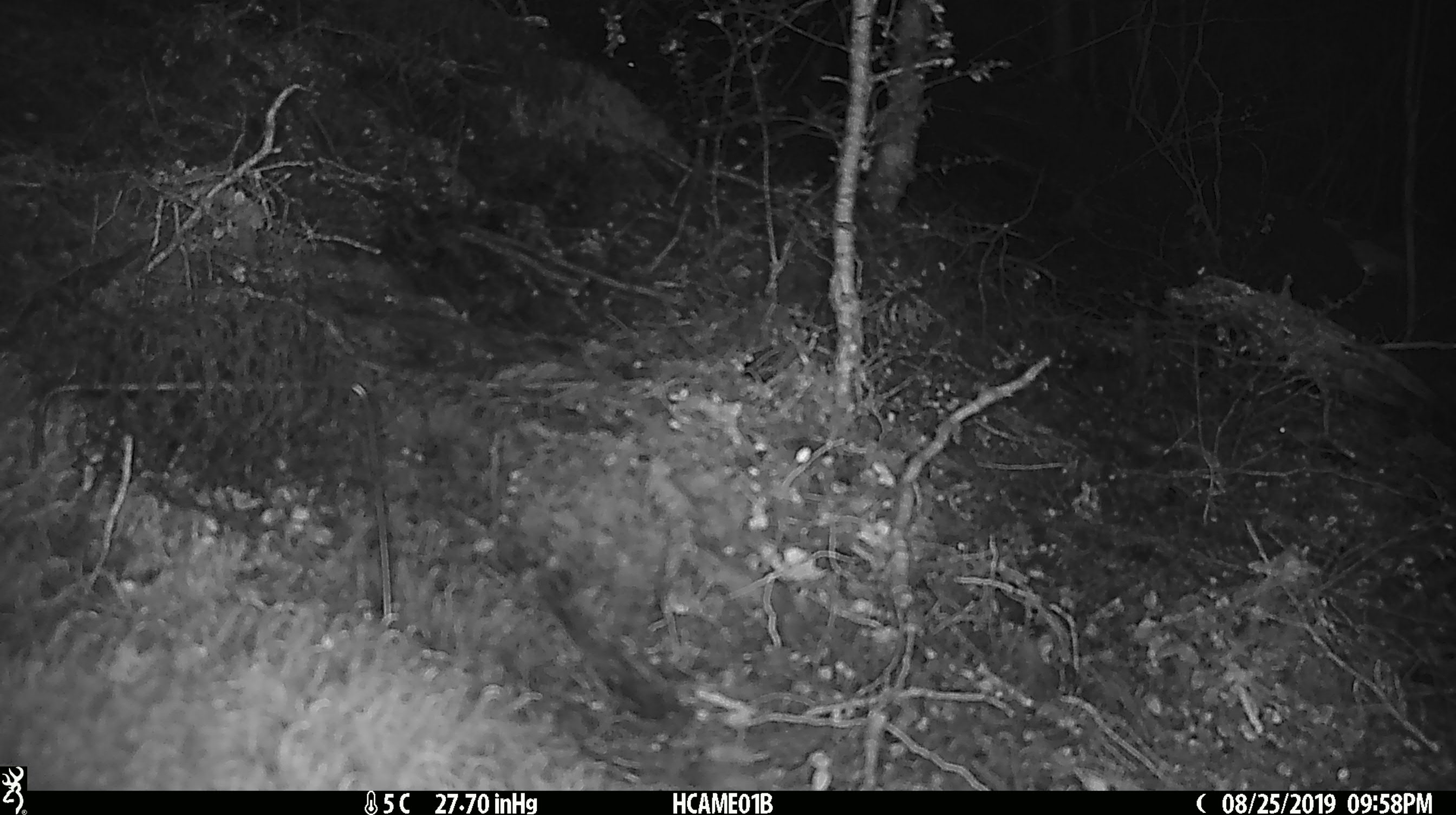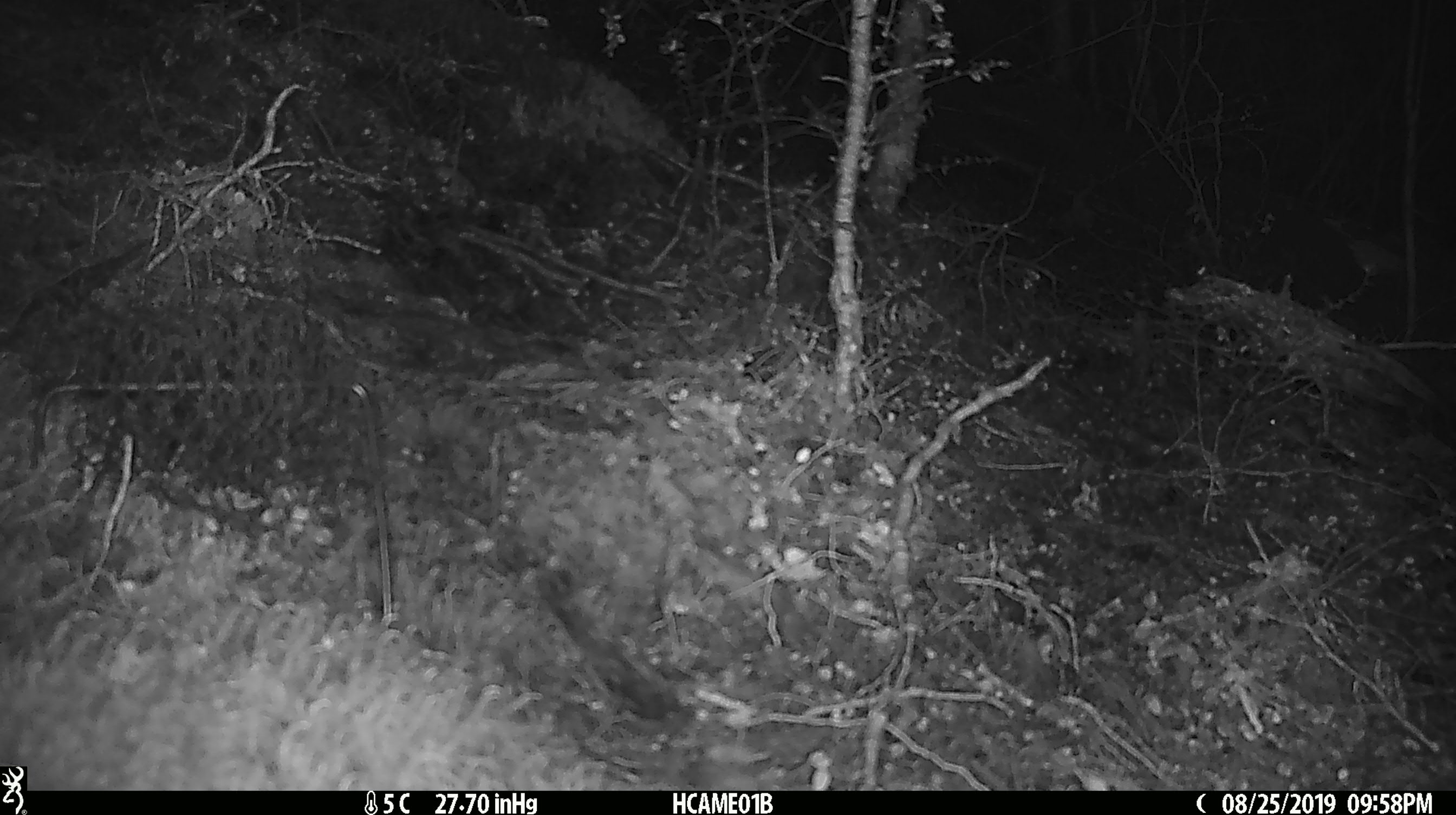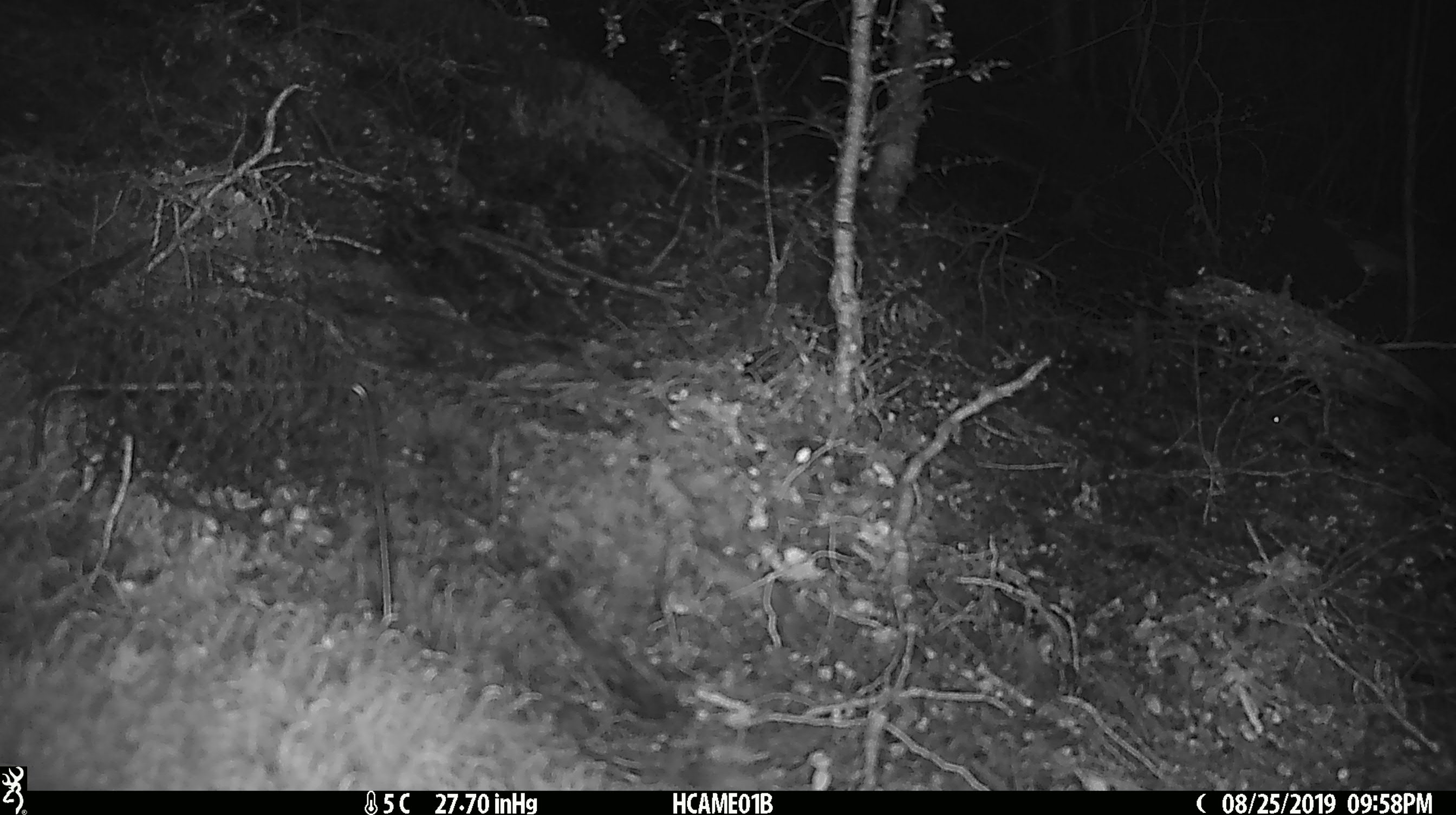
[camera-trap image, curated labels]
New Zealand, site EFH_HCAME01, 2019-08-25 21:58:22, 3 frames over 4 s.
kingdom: Animalia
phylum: Chordata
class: Mammalia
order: Rodentia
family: Muridae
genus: Mus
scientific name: Mus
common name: mouse